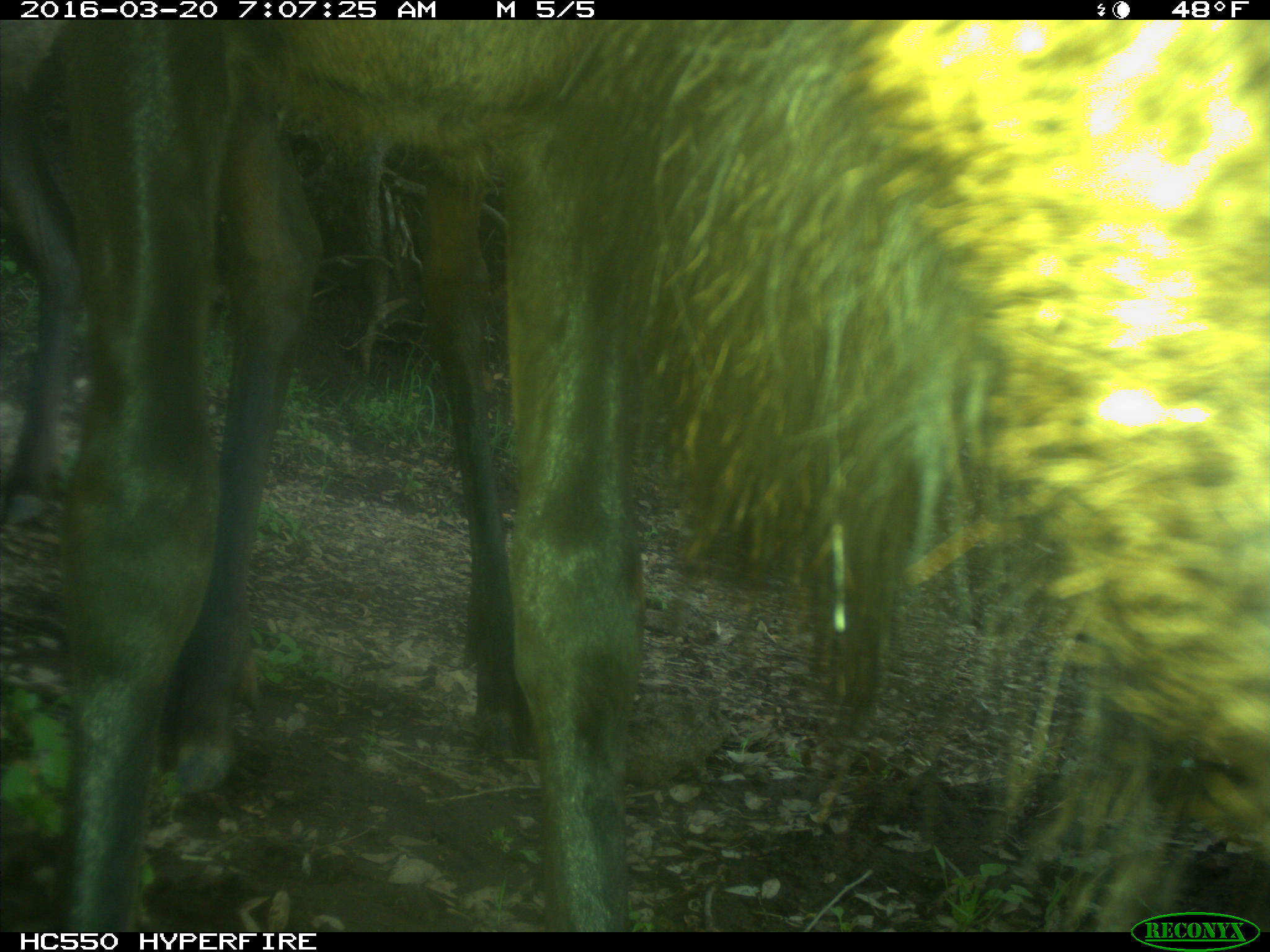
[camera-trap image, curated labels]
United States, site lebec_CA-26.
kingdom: Animalia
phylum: Chordata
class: Mammalia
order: Artiodactyla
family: Cervidae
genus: Cervus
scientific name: Cervus canadensis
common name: elk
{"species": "Cervus canadensis (elk)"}